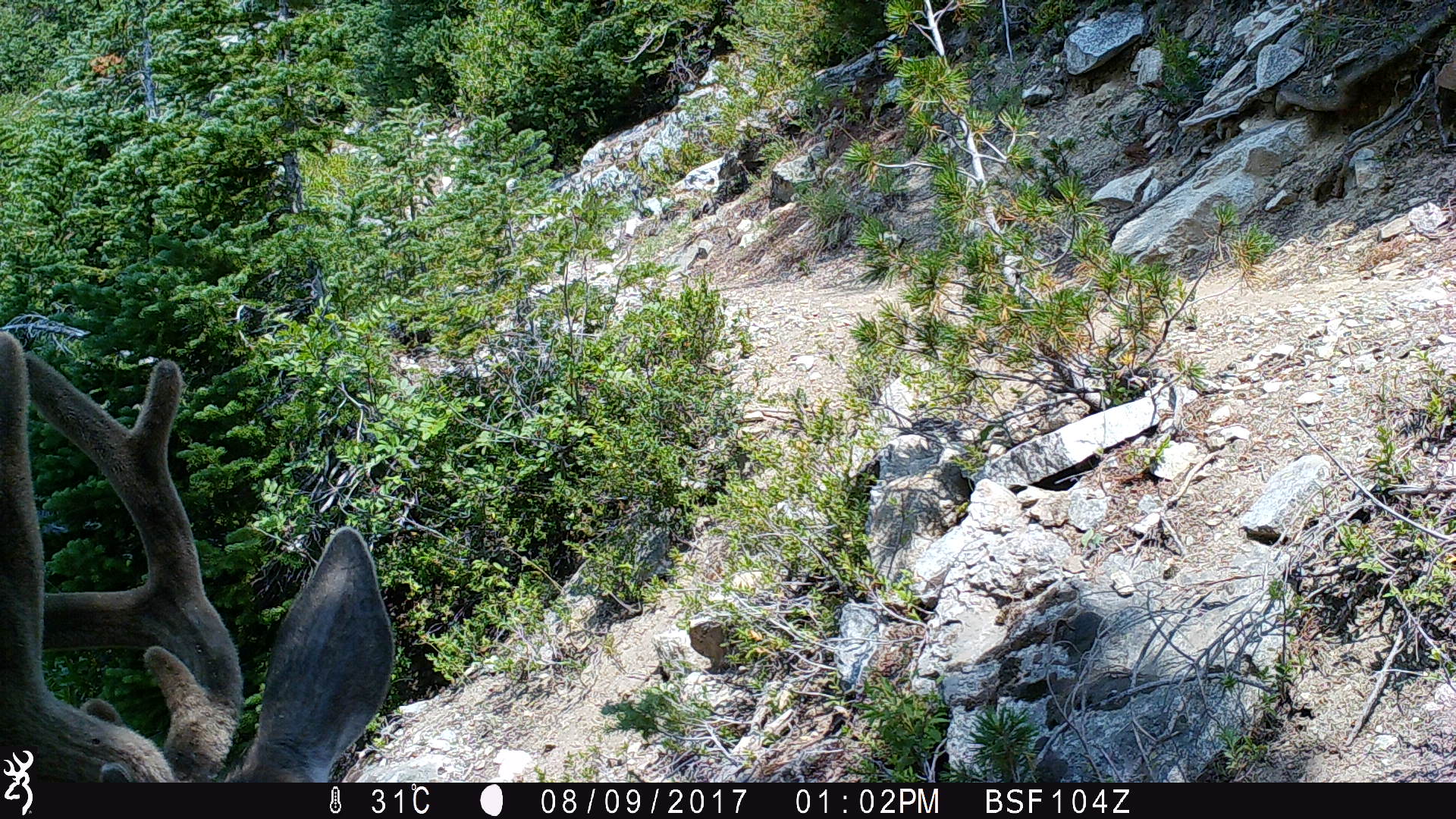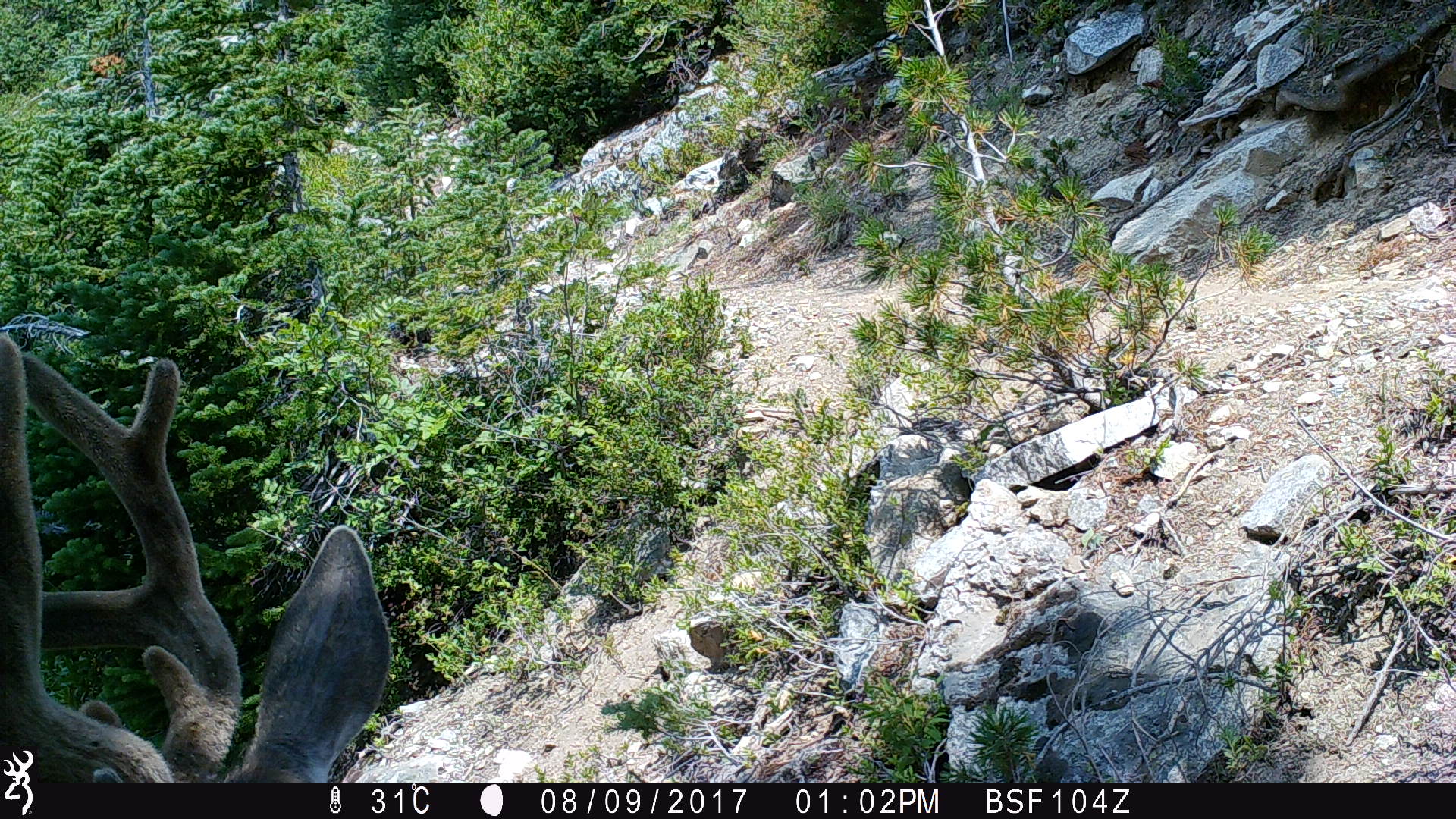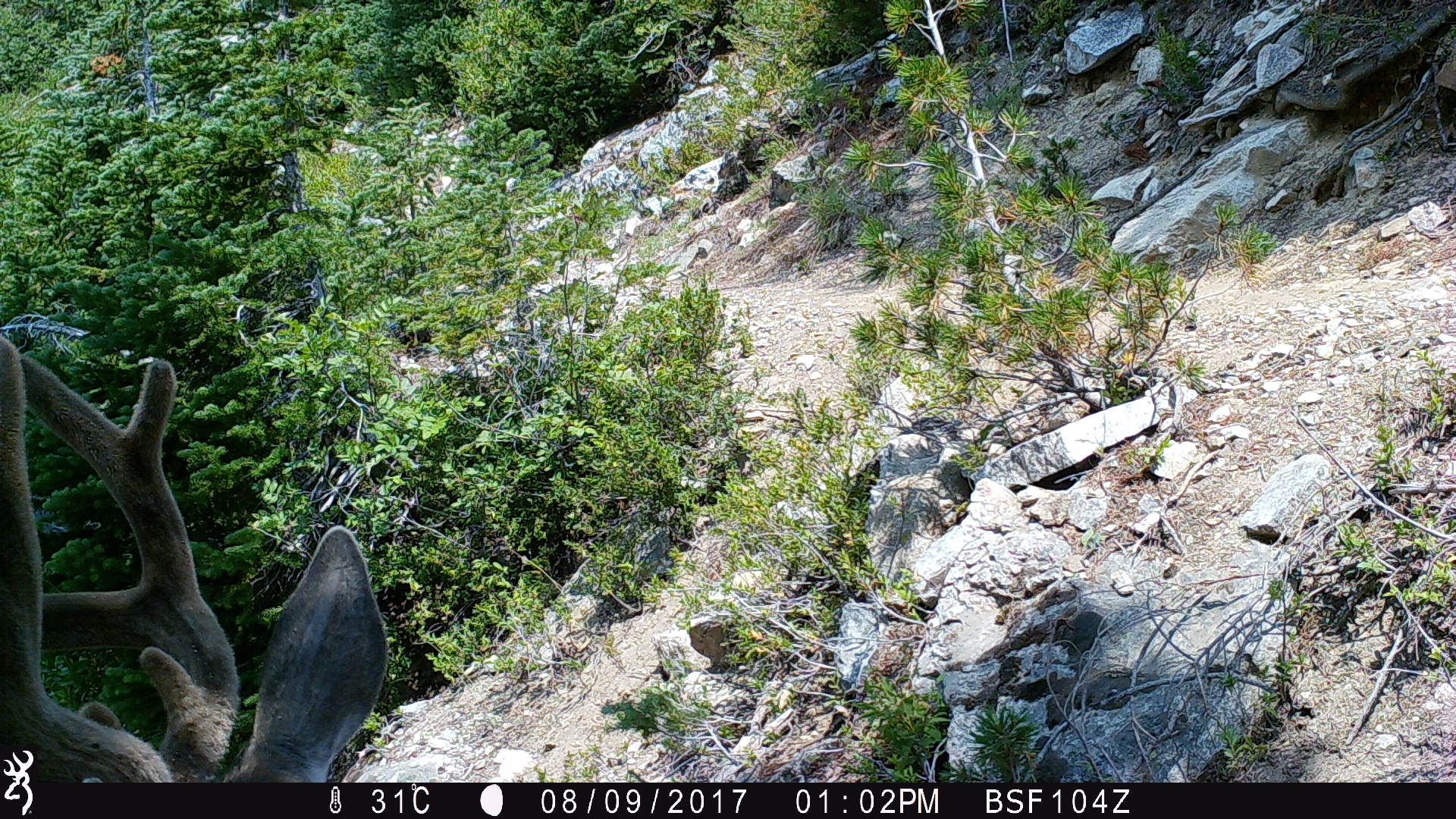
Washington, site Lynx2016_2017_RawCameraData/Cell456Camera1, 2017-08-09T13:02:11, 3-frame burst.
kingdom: Animalia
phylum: Chordata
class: Mammalia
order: Artiodactyla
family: Cervidae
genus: Odocoileus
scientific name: Odocoileus hemionus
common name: mule deer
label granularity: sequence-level